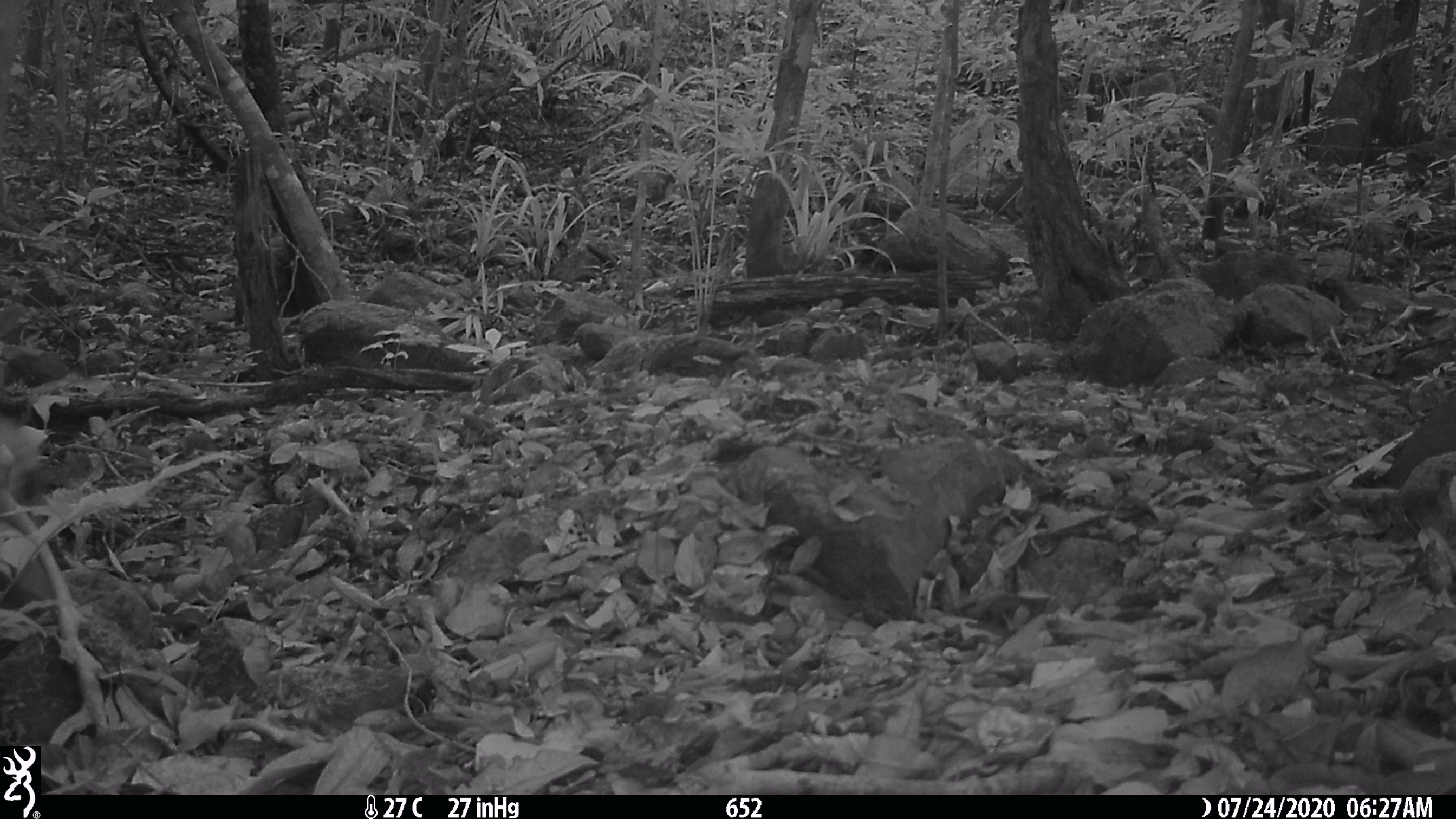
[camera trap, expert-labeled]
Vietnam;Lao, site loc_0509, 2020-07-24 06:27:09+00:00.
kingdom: Animalia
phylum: Chordata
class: Mammalia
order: Primates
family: Cercopithecidae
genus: Macaca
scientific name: Macaca arctoides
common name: stump-tailed macaque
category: stump tailed macaque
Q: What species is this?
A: Stump tailed macaque (stump-tailed macaque) (Macaca arctoides).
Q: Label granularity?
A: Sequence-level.